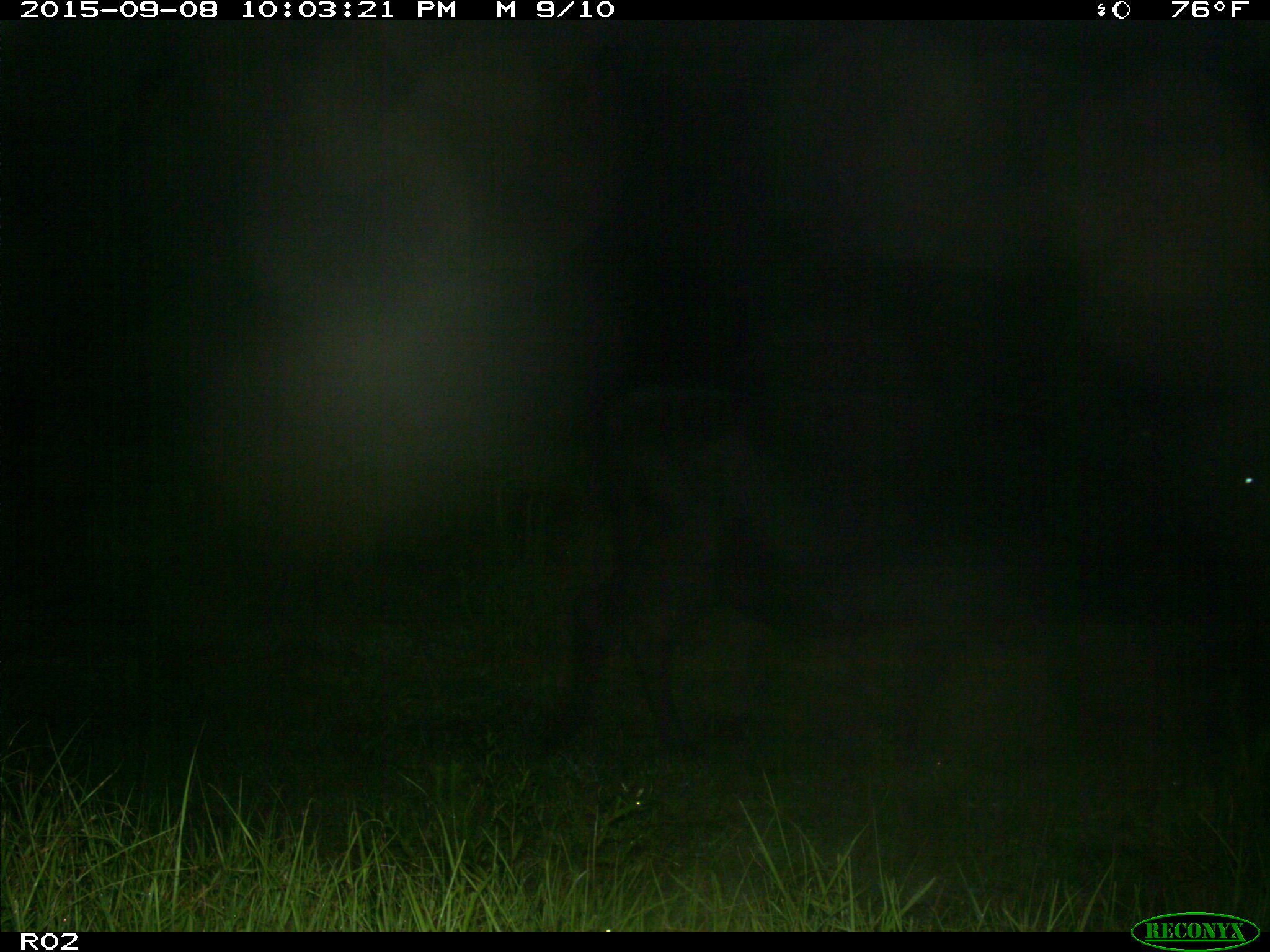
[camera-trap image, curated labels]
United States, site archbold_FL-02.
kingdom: Animalia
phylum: Chordata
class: Mammalia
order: Artiodactyla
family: Bovidae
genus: Bos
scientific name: Bos taurus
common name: domestic cow